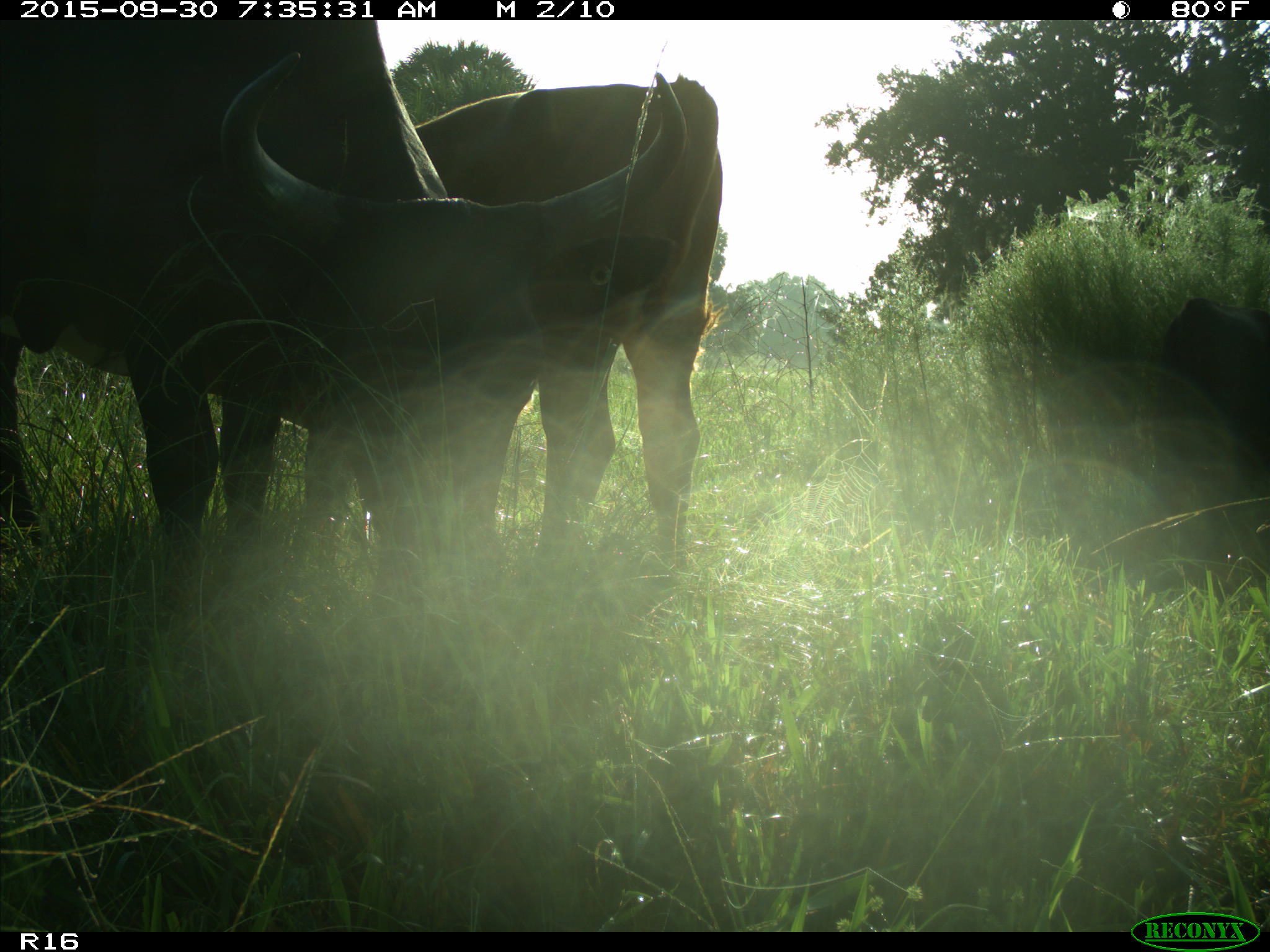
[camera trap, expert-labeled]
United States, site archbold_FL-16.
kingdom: Animalia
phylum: Chordata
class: Mammalia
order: Artiodactyla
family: Bovidae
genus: Bos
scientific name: Bos taurus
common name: domestic cow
Bos taurus (domestic cow).